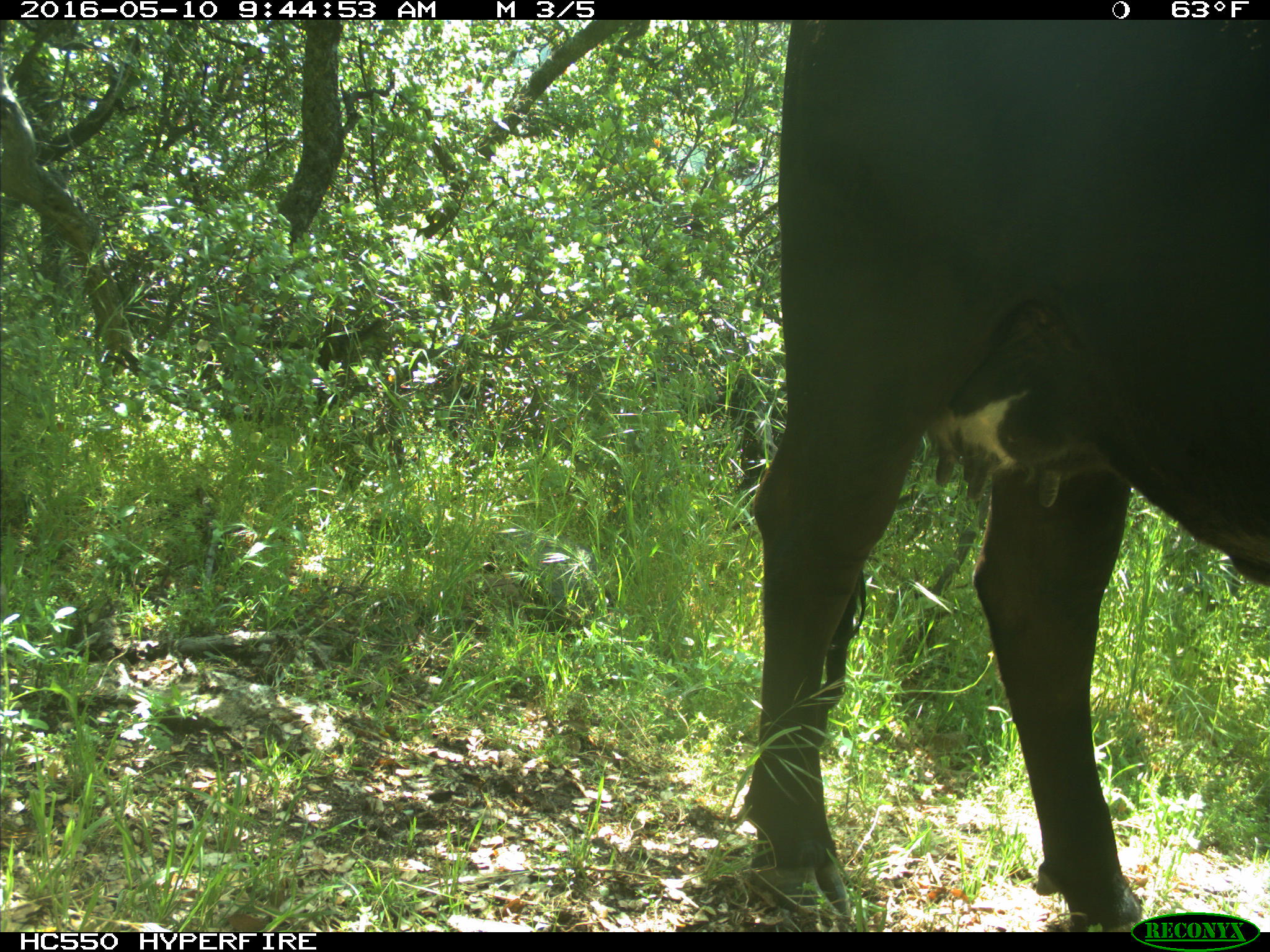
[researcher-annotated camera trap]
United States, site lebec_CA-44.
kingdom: Animalia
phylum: Chordata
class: Mammalia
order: Artiodactyla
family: Bovidae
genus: Bos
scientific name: Bos taurus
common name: domestic cow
Bos taurus (domestic cow).